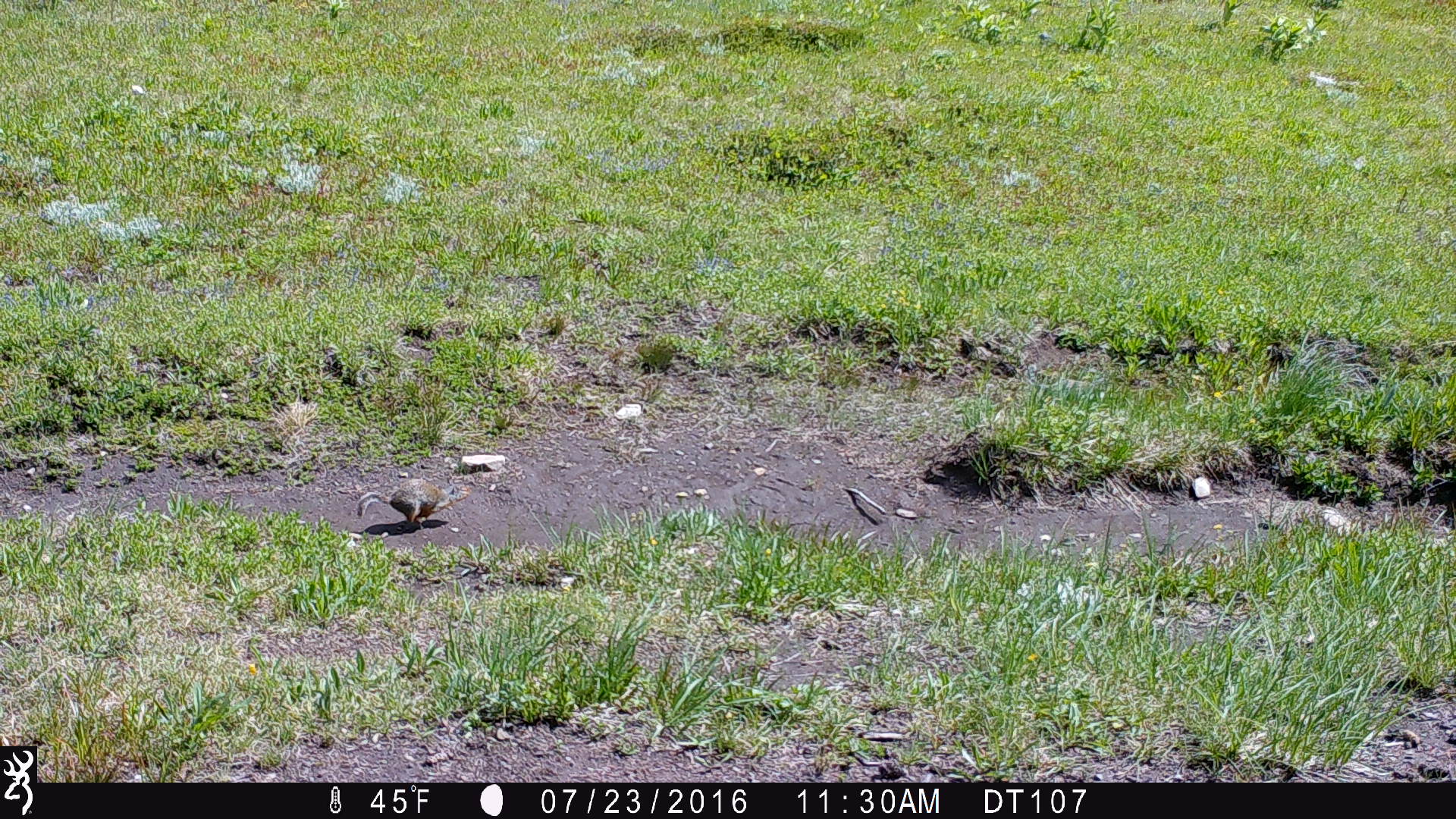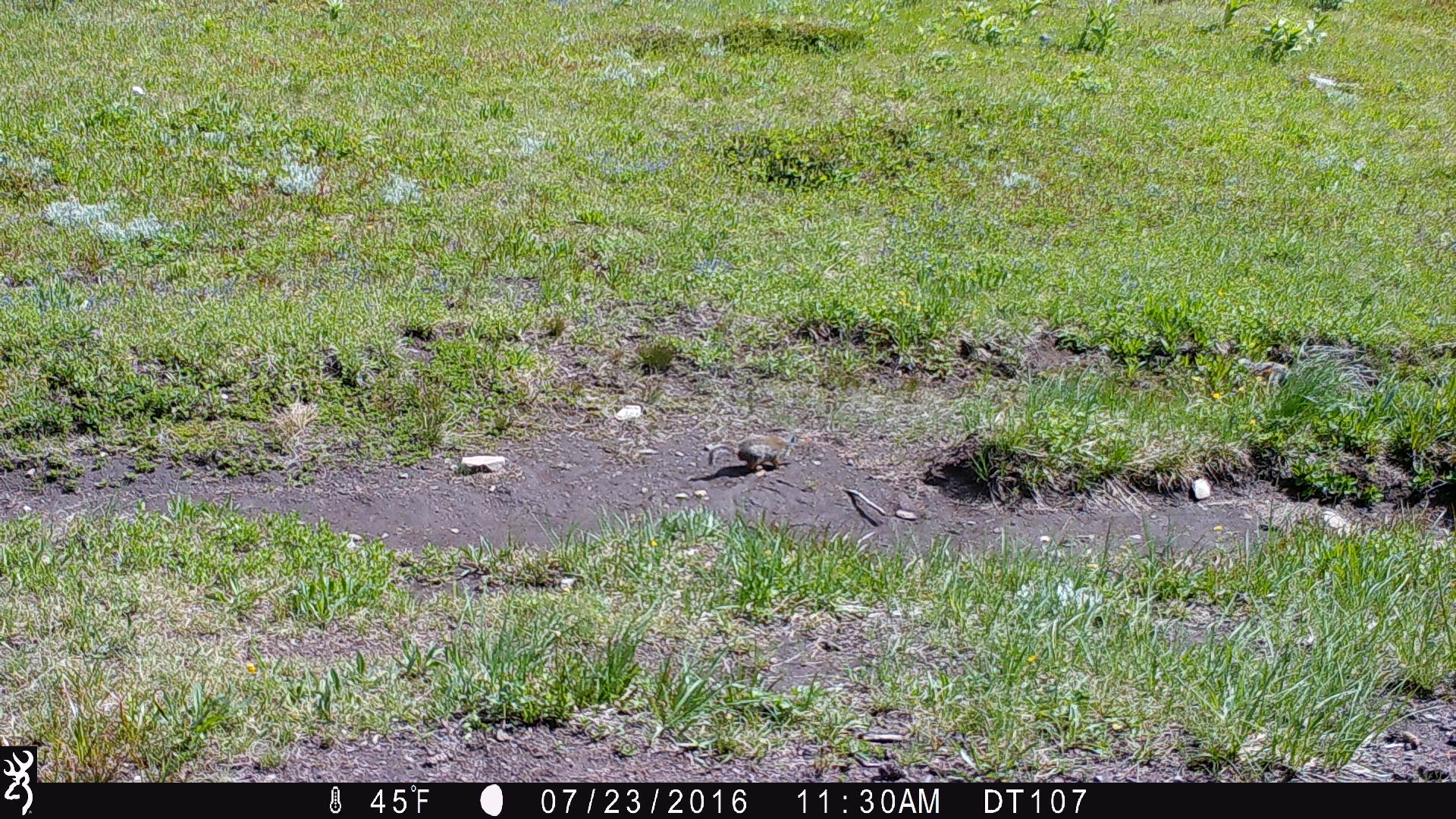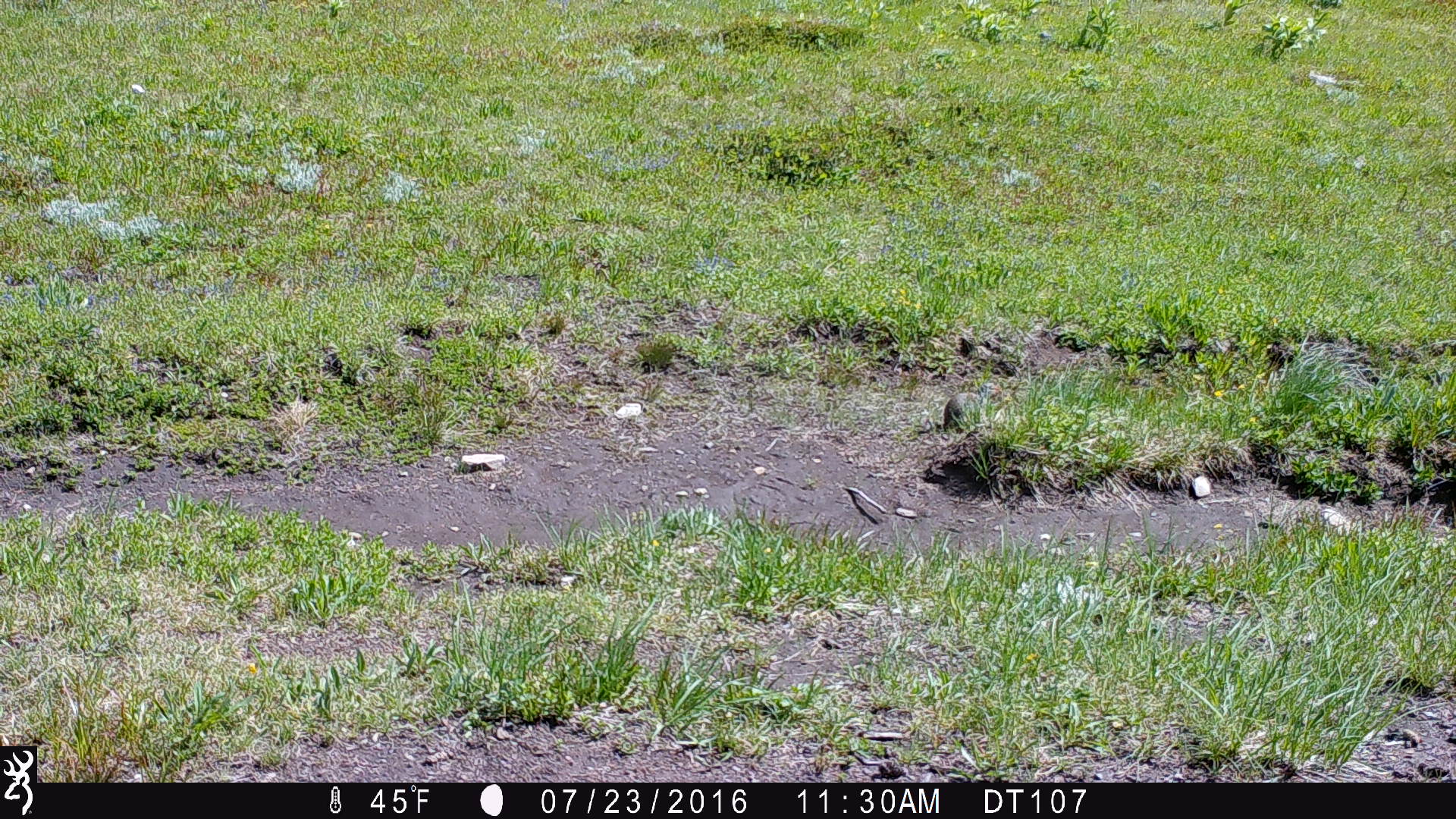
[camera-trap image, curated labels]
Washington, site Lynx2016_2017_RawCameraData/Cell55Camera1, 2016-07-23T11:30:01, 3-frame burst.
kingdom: Animalia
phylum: Chordata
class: Mammalia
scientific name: Mammalia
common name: small mammal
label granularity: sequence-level